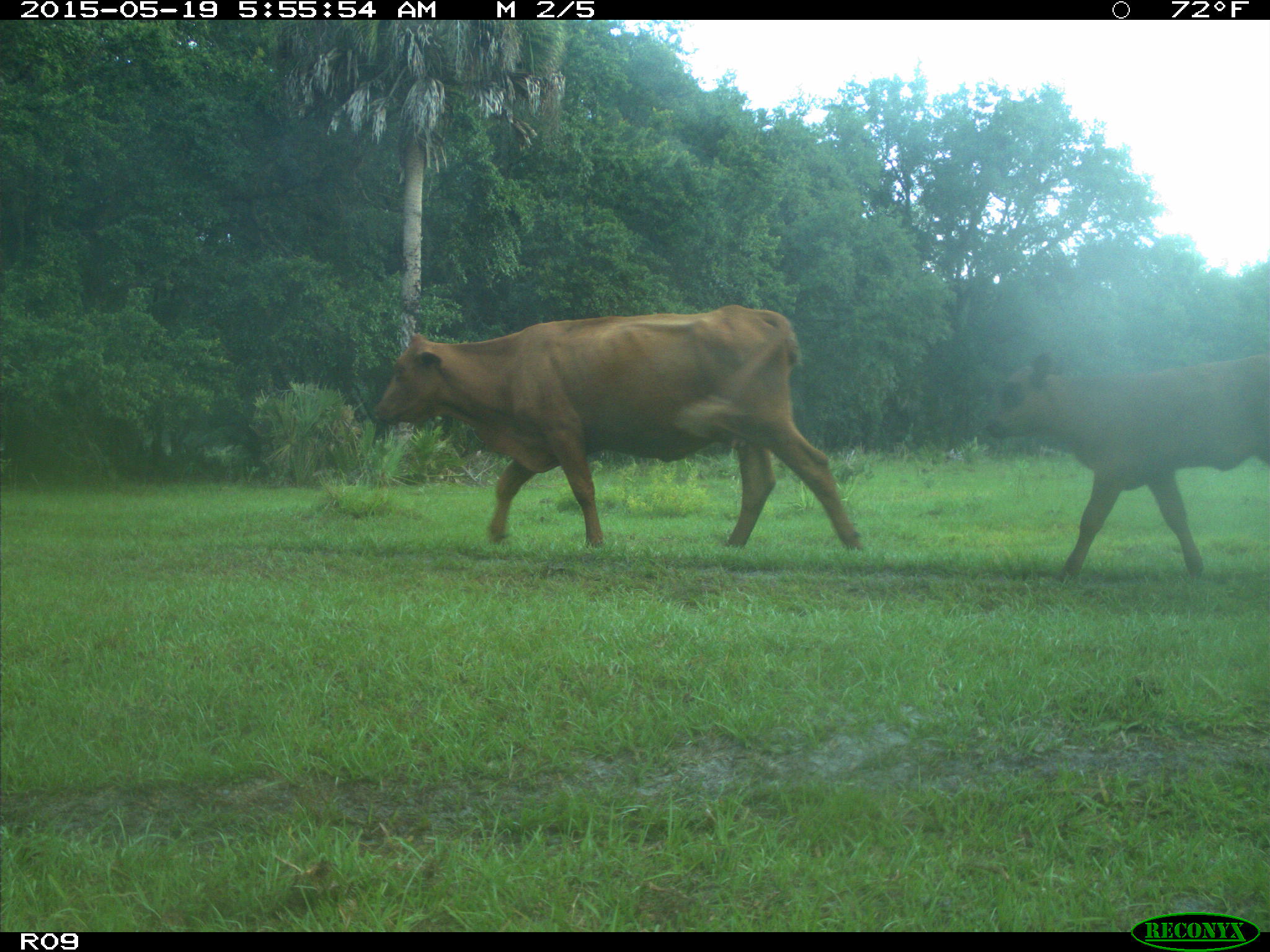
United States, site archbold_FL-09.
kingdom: Animalia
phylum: Chordata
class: Mammalia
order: Artiodactyla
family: Bovidae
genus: Bos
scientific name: Bos taurus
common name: domestic cow